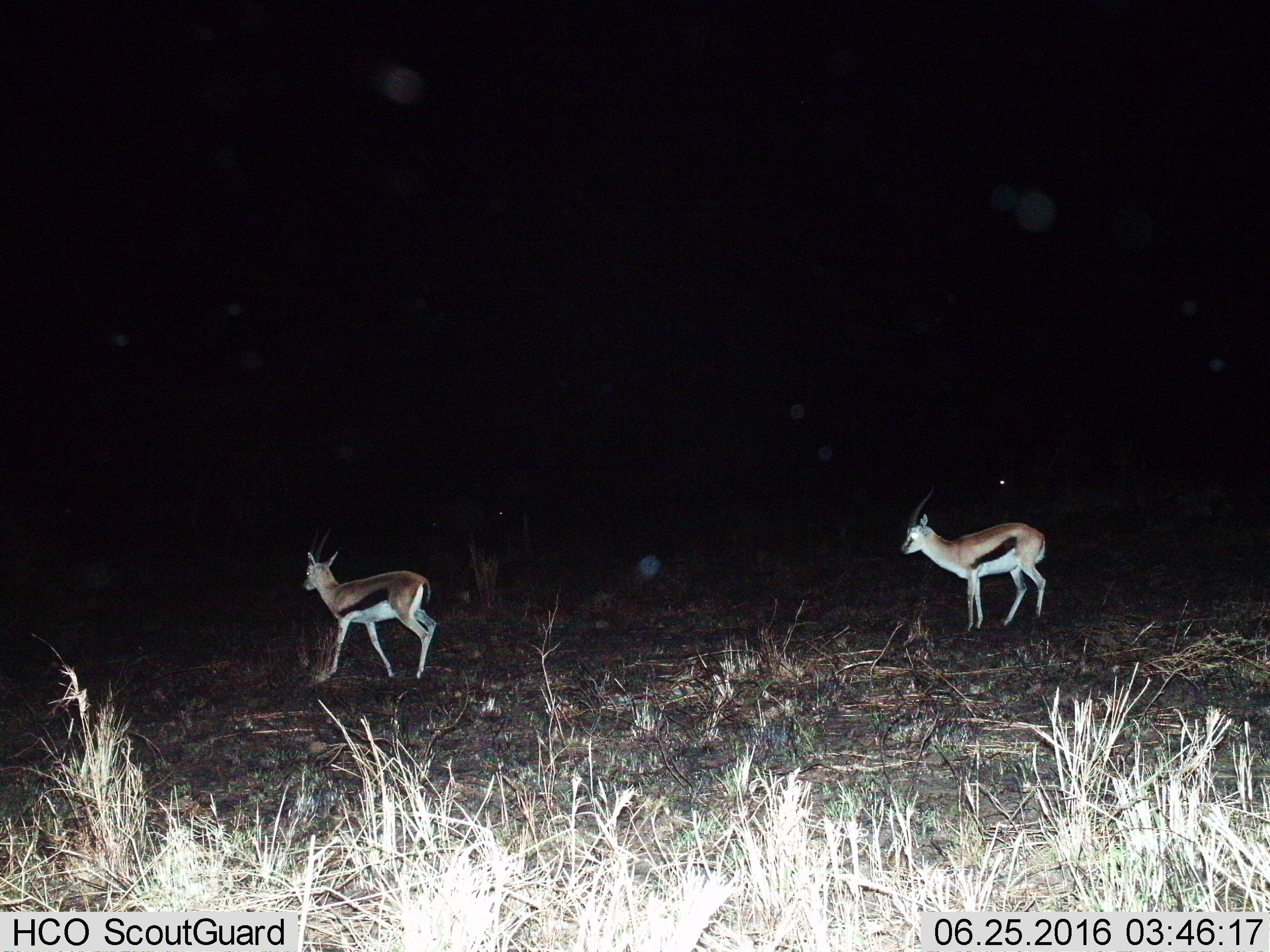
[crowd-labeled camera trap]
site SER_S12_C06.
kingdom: Animalia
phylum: Chordata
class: Mammalia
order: Artiodactyla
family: Bovidae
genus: Eudorcas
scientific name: Eudorcas thomsonii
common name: thomson's gazelle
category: gazellethomsons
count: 2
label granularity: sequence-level